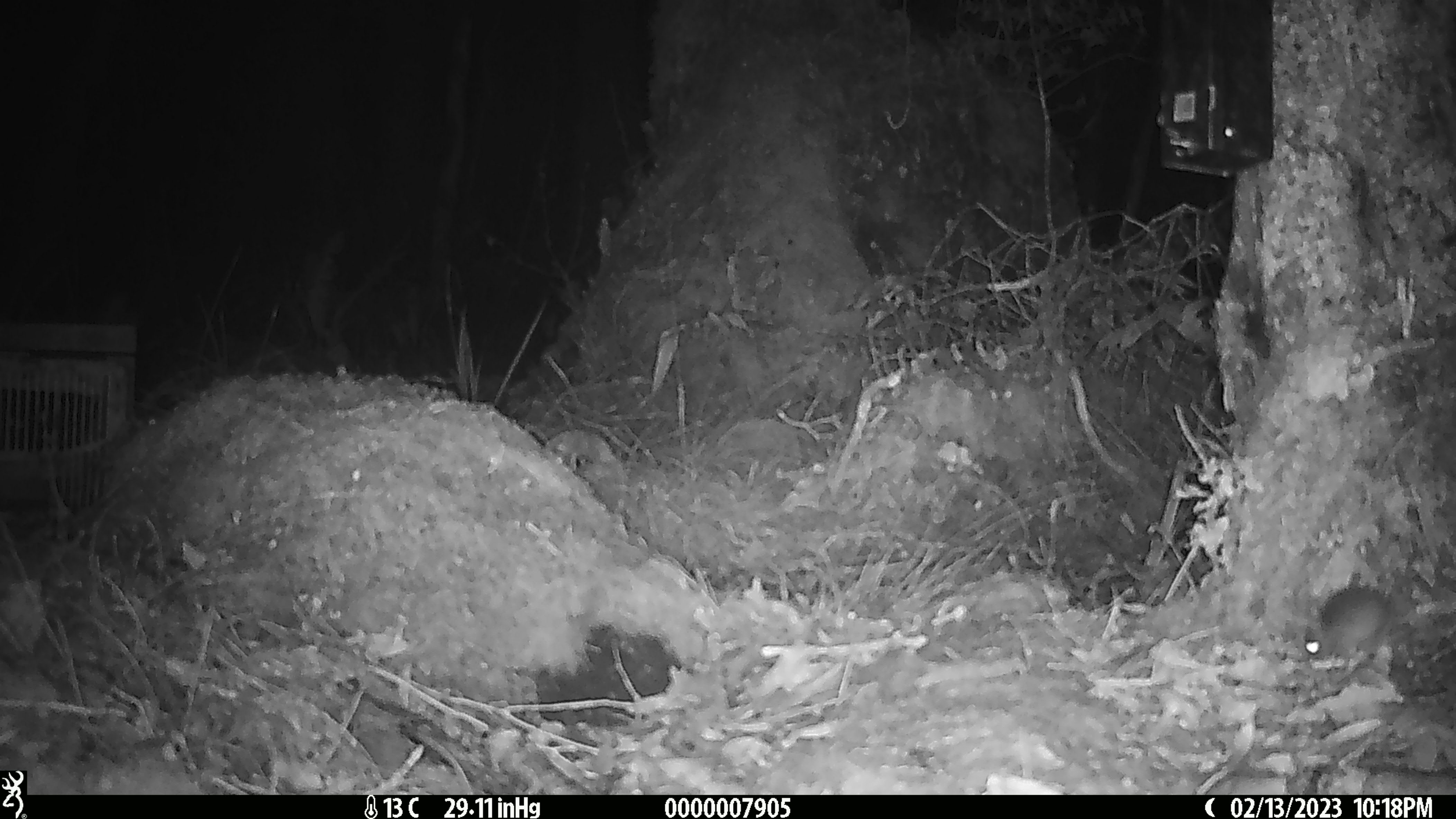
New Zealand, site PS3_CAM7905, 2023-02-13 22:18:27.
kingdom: Animalia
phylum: Chordata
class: Mammalia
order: Rodentia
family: Muridae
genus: Mus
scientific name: Mus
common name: mouse